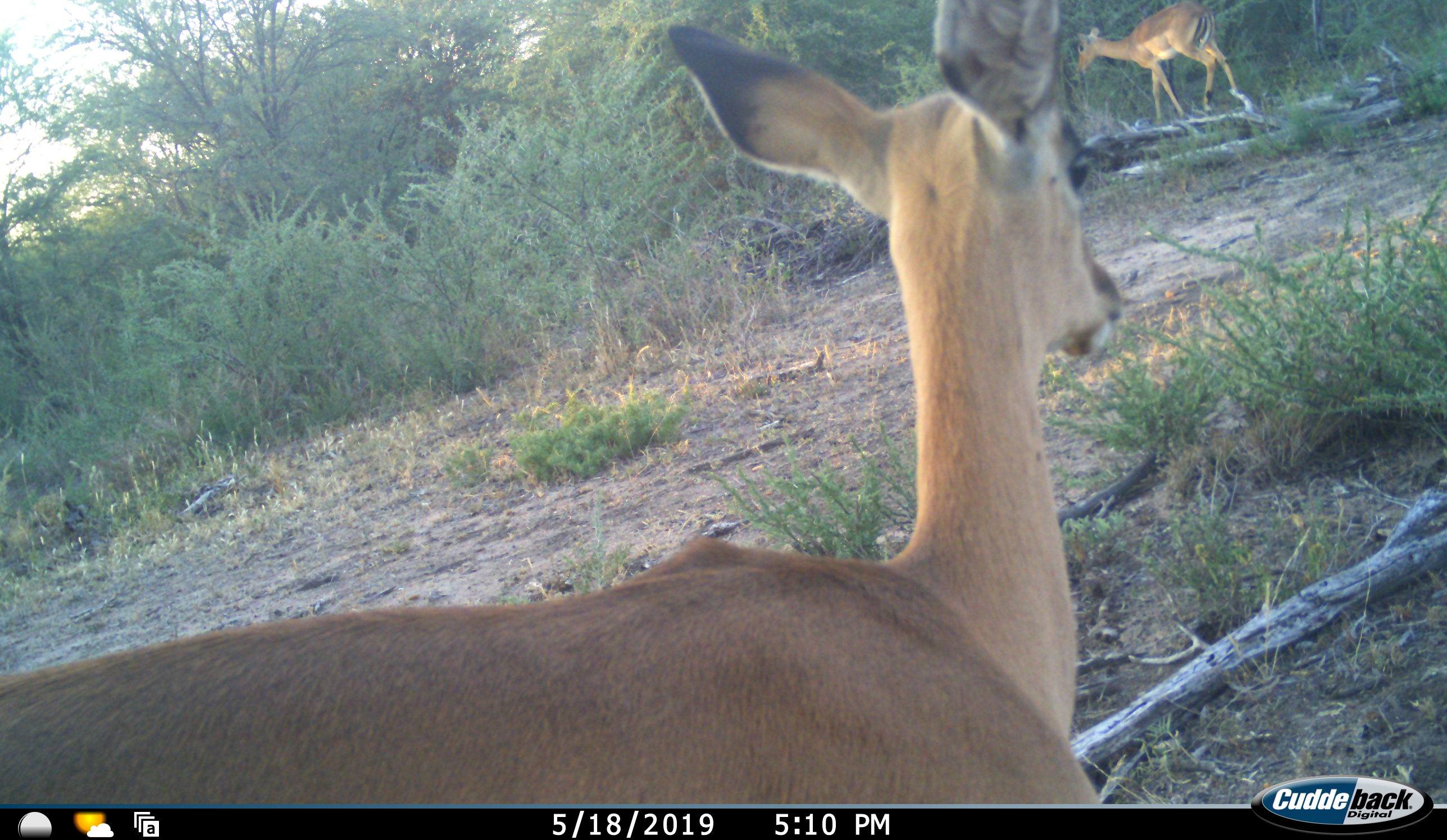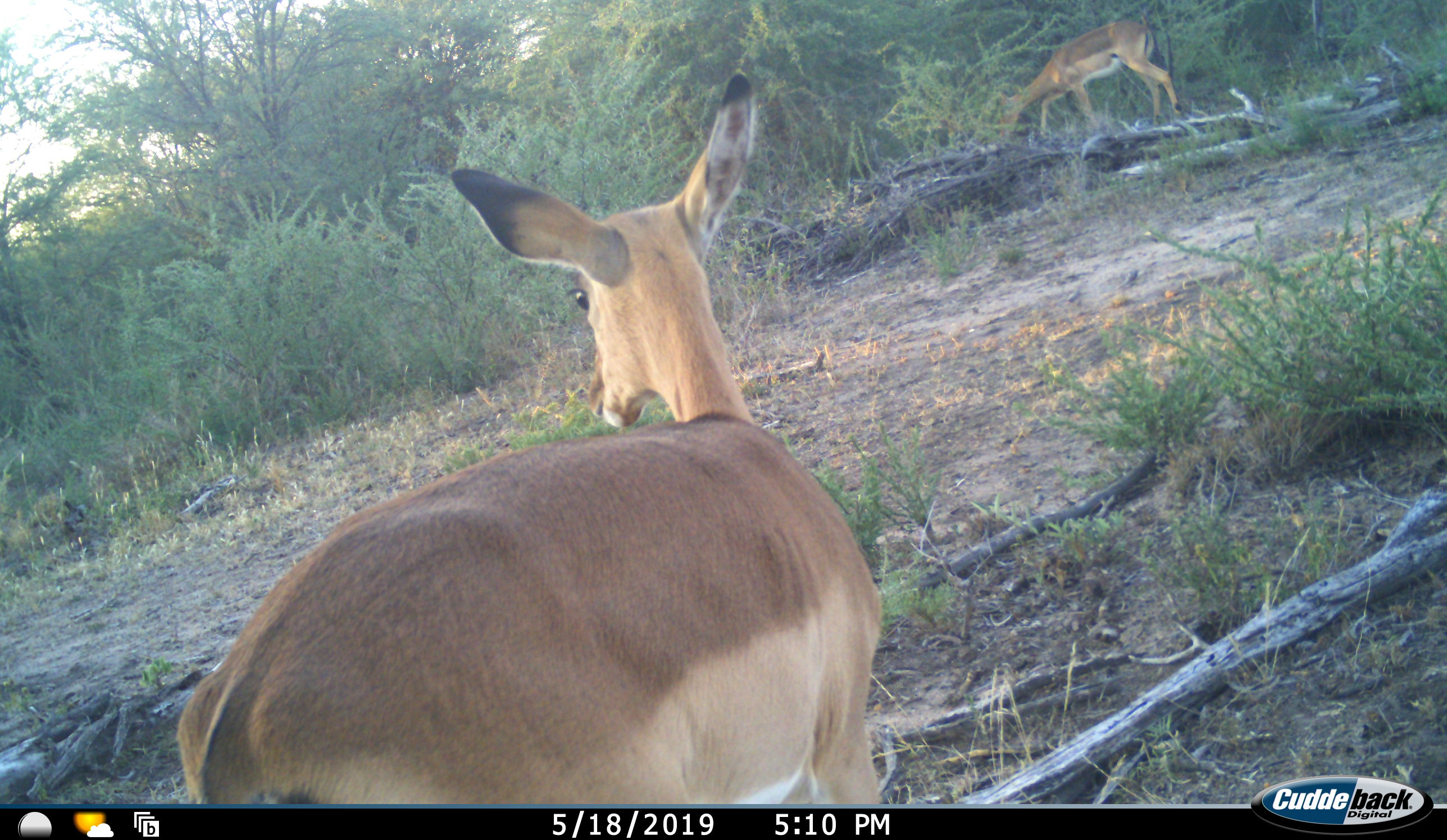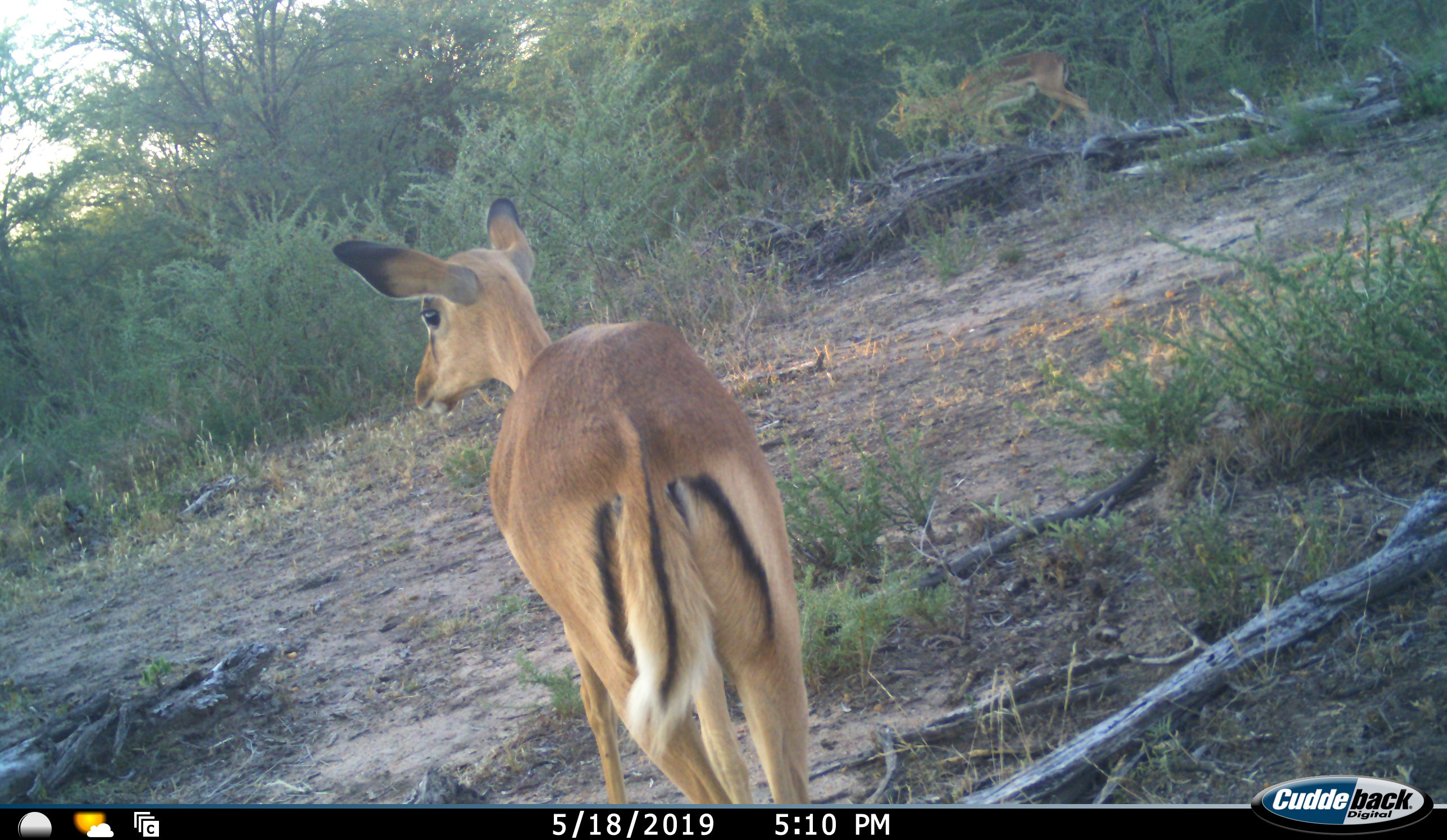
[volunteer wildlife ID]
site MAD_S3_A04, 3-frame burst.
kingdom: Animalia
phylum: Chordata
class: Mammalia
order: Artiodactyla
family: Bovidae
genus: Aepyceros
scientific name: Aepyceros melampus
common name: impala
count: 2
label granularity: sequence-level